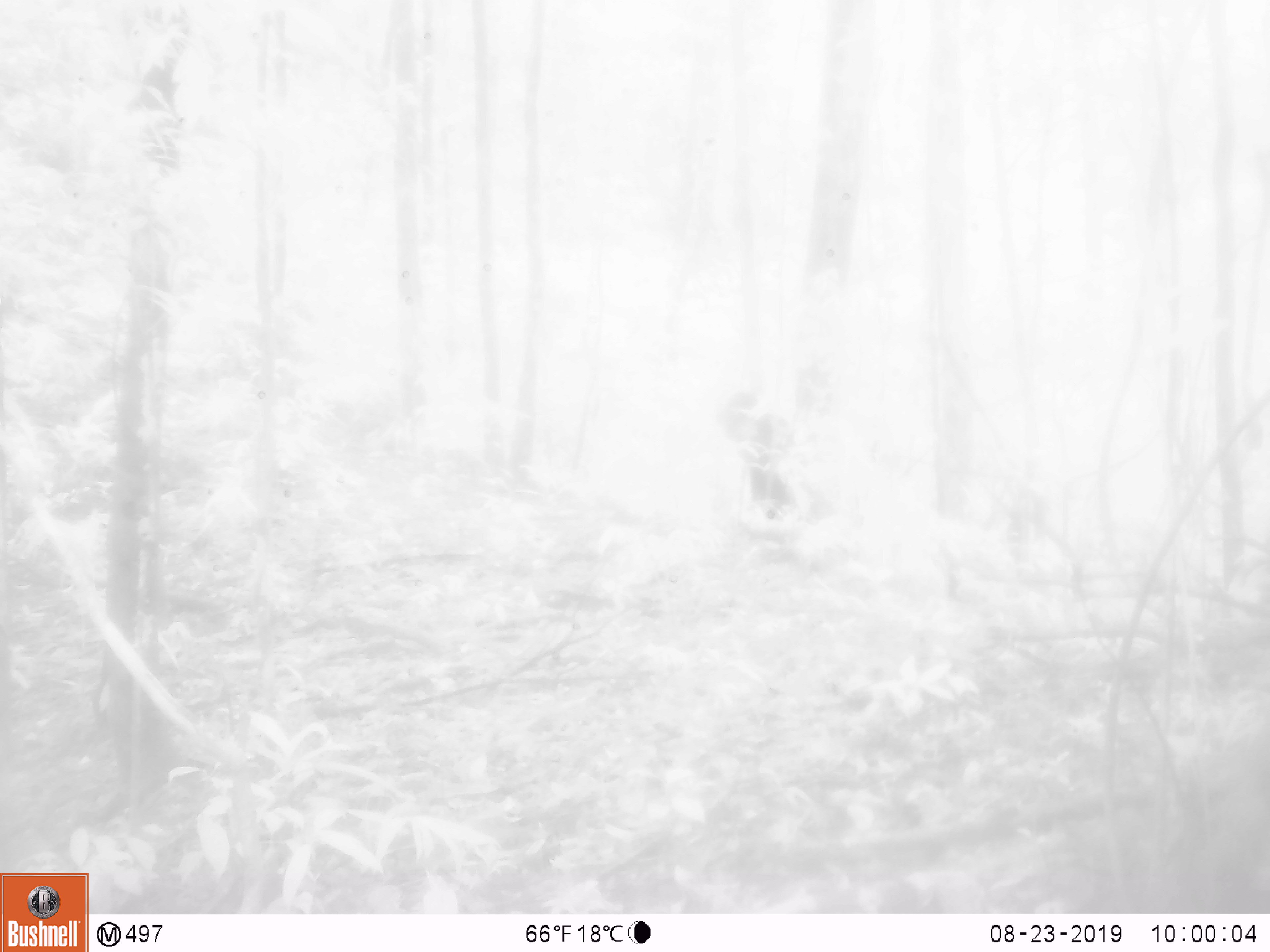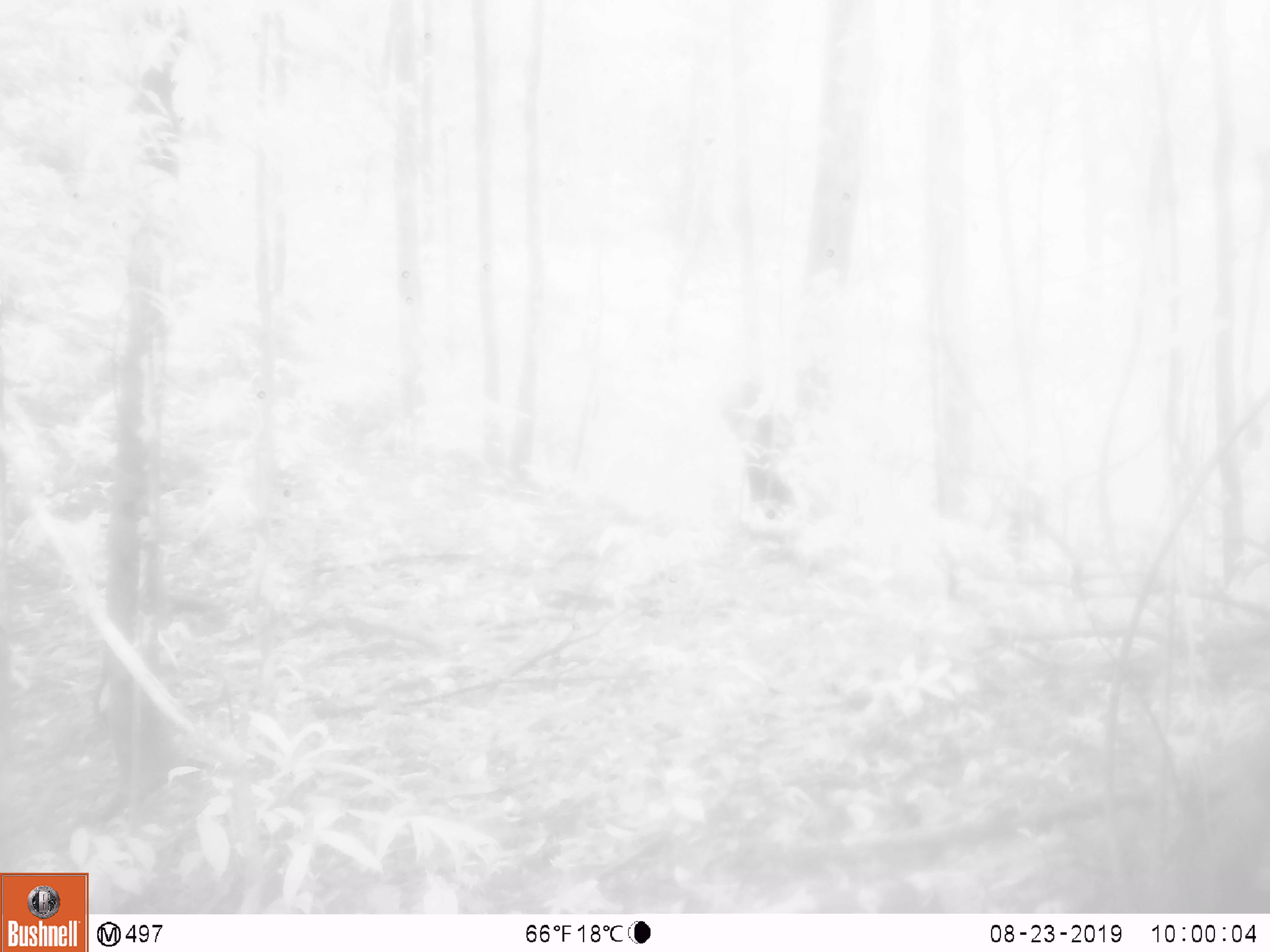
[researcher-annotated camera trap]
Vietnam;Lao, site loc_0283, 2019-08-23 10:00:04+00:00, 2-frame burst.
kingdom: Animalia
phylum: Chordata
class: Mammalia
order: Primates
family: Cercopithecidae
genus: Macaca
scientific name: Macaca arctoides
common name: stump-tailed macaque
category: stump tailed macaque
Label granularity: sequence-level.